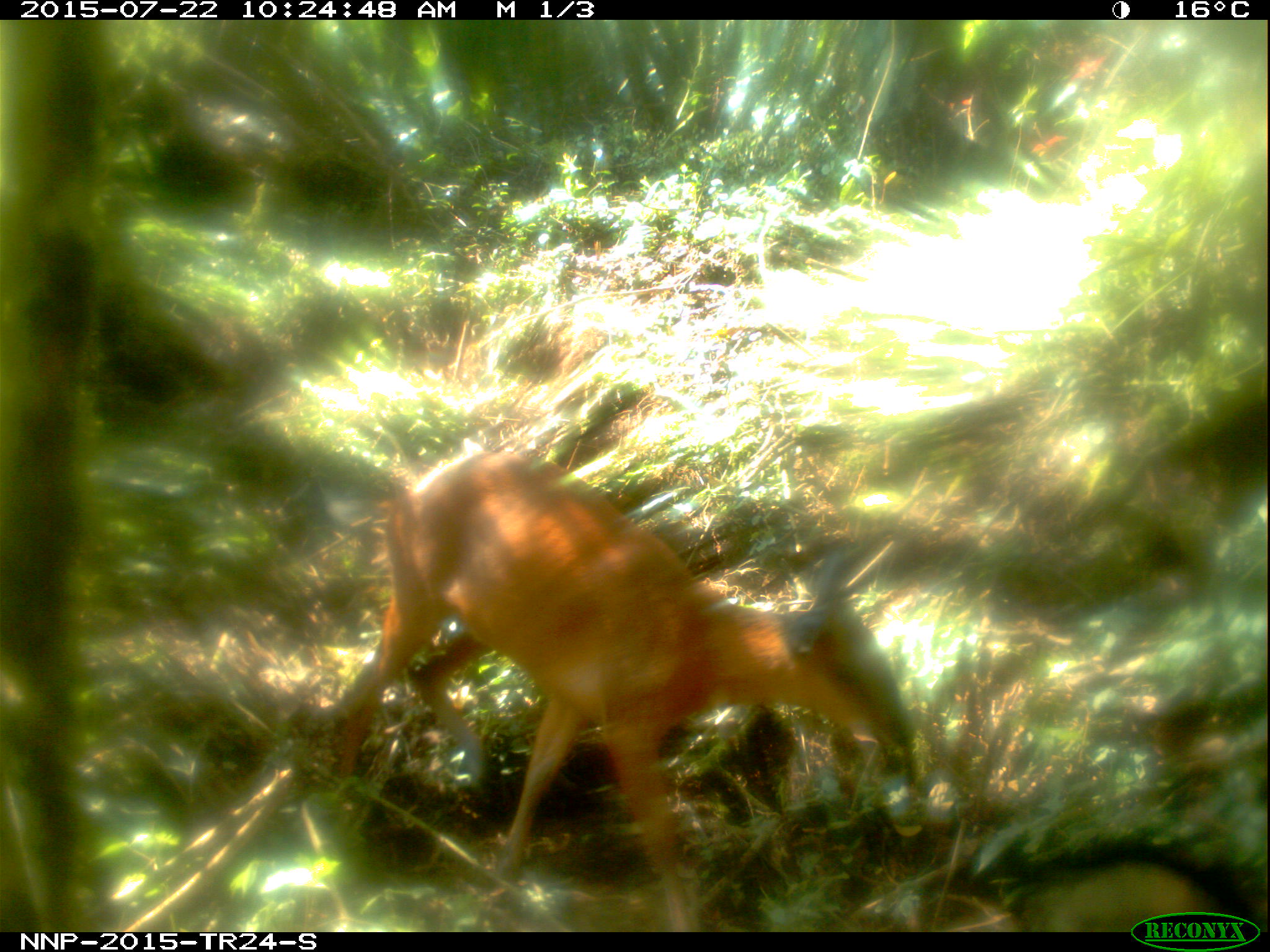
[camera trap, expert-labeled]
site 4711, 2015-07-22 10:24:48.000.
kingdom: Animalia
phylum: Chordata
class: Mammalia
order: Artiodactyla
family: Bovidae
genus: Cephalophus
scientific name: Cephalophus nigrifrons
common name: black-fronted duiker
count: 1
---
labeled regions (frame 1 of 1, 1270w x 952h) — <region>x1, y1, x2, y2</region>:
cephalophus nigrifrons: <region>311, 438, 917, 931</region>